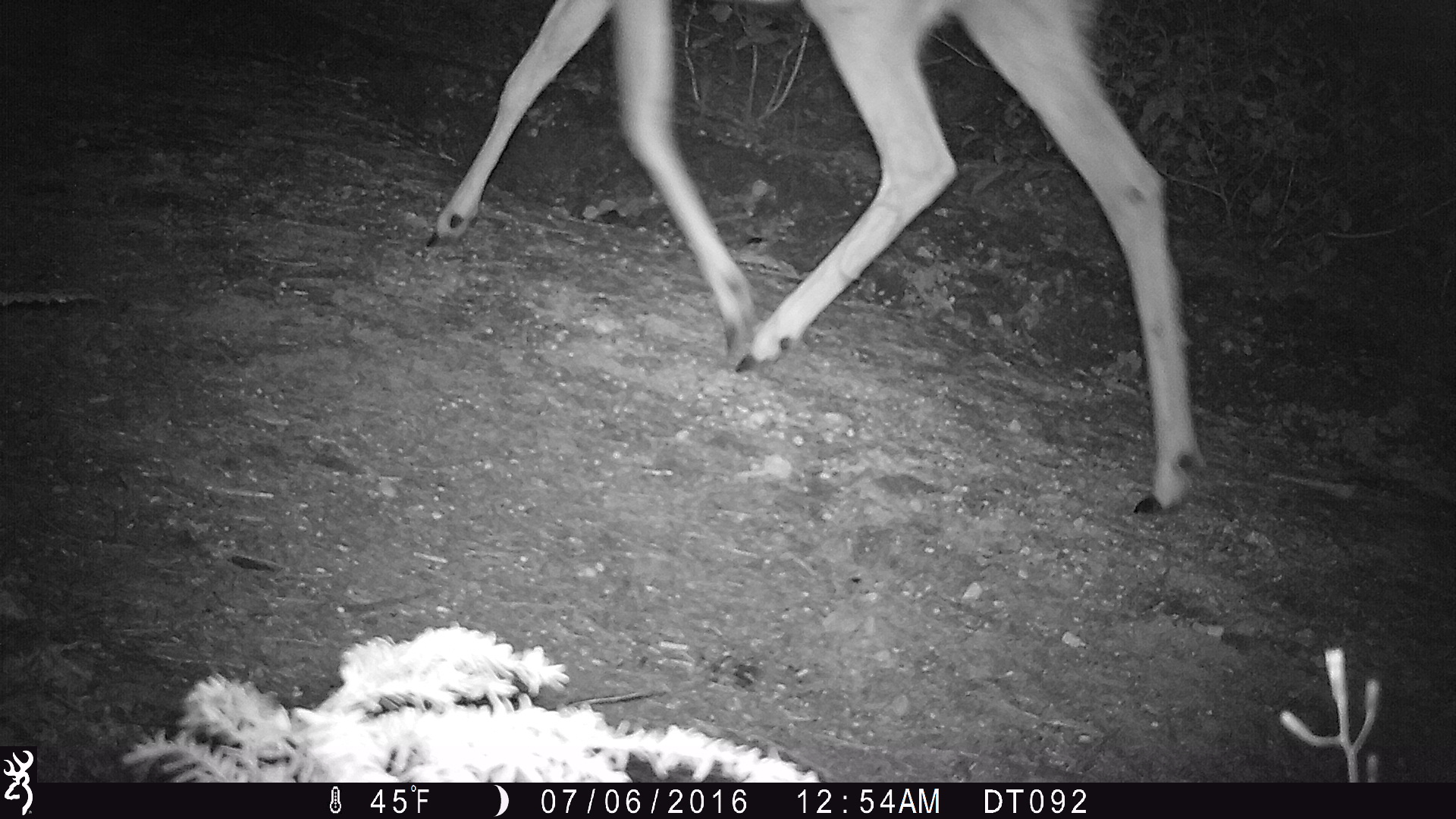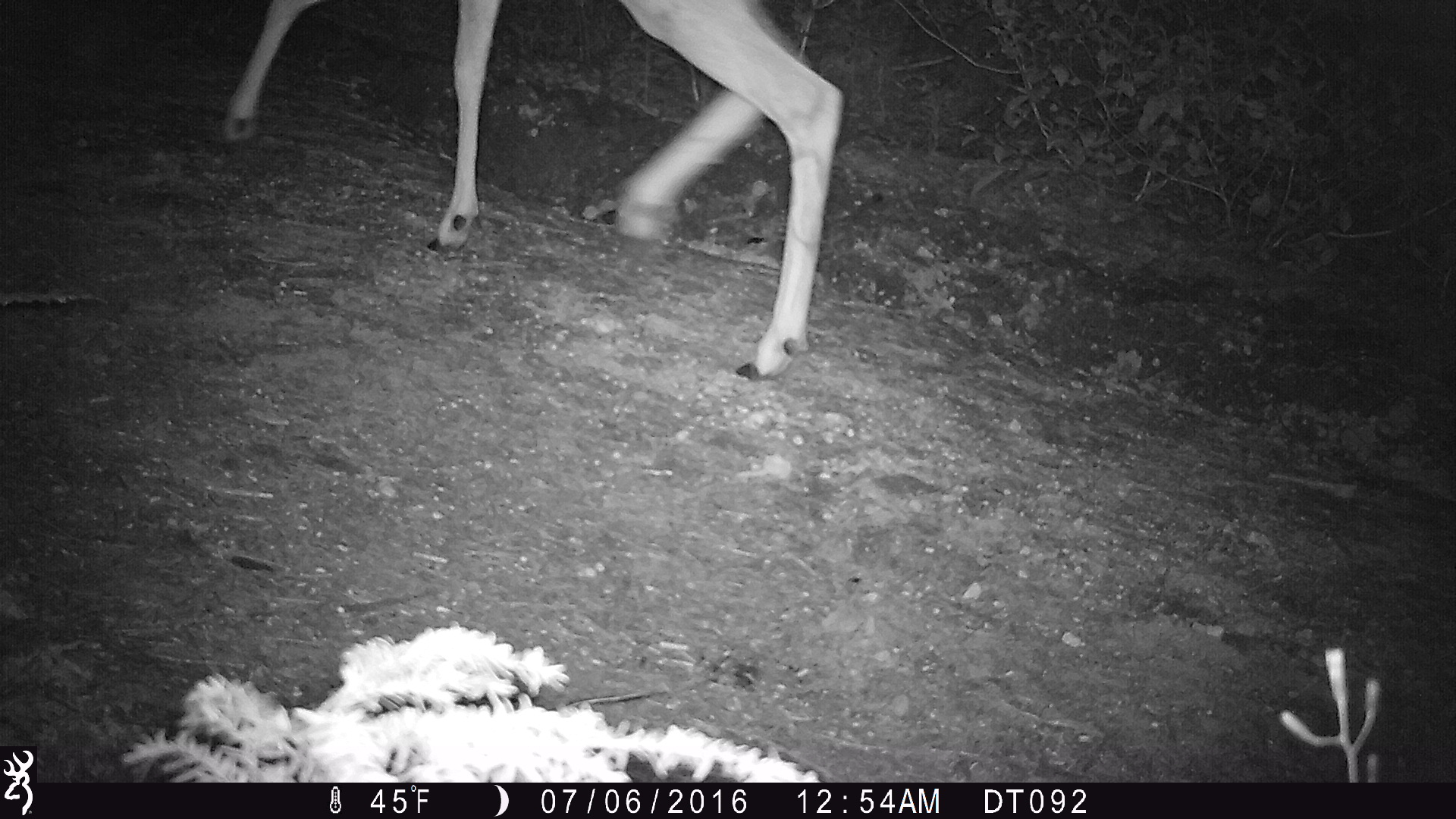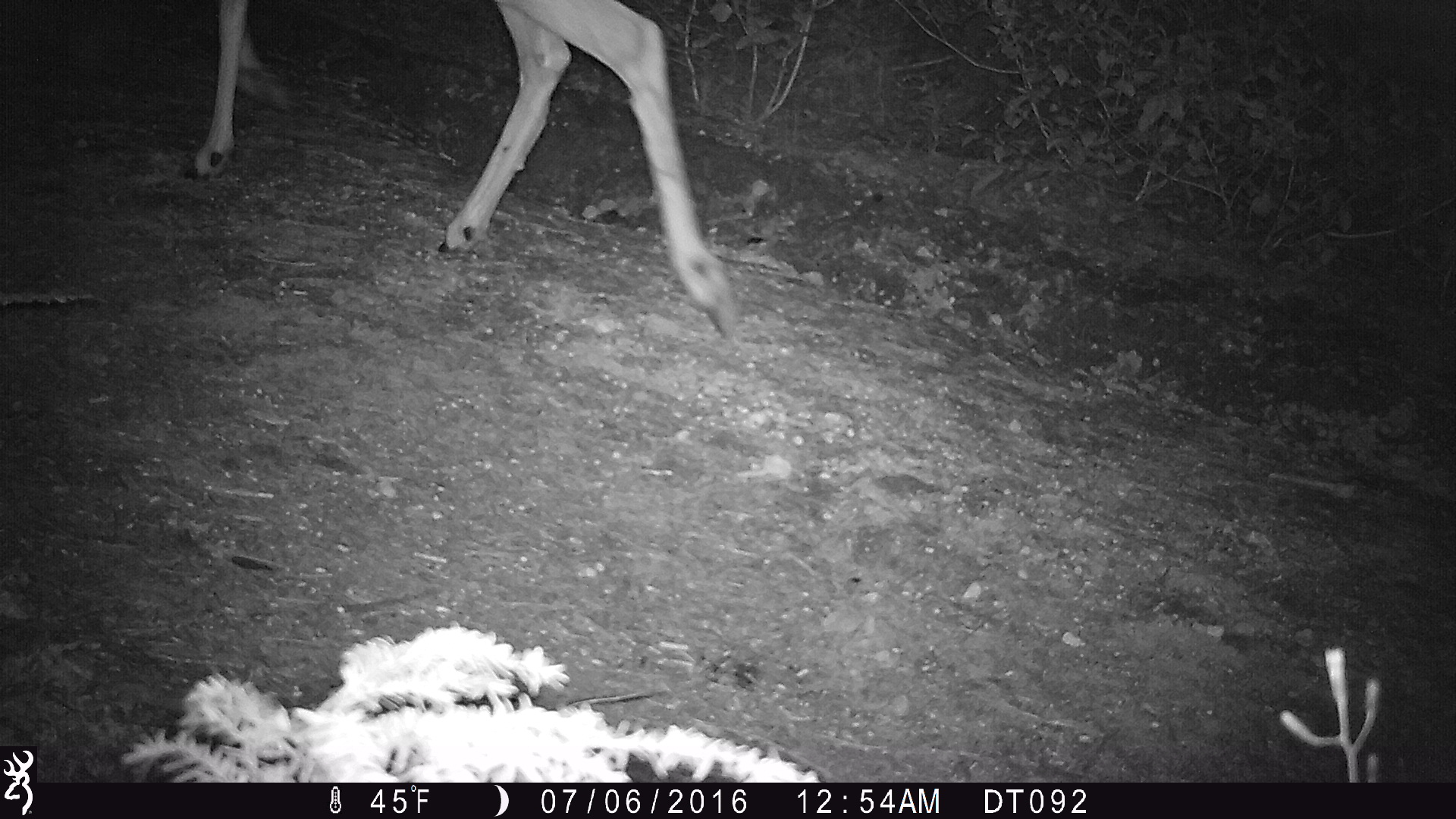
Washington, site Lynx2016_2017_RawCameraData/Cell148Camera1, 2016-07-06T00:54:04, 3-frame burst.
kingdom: Animalia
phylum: Chordata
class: Mammalia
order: Artiodactyla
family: Cervidae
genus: Odocoileus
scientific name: Odocoileus hemionus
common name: mule deer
Odocoileus hemionus (mule deer). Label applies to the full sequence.